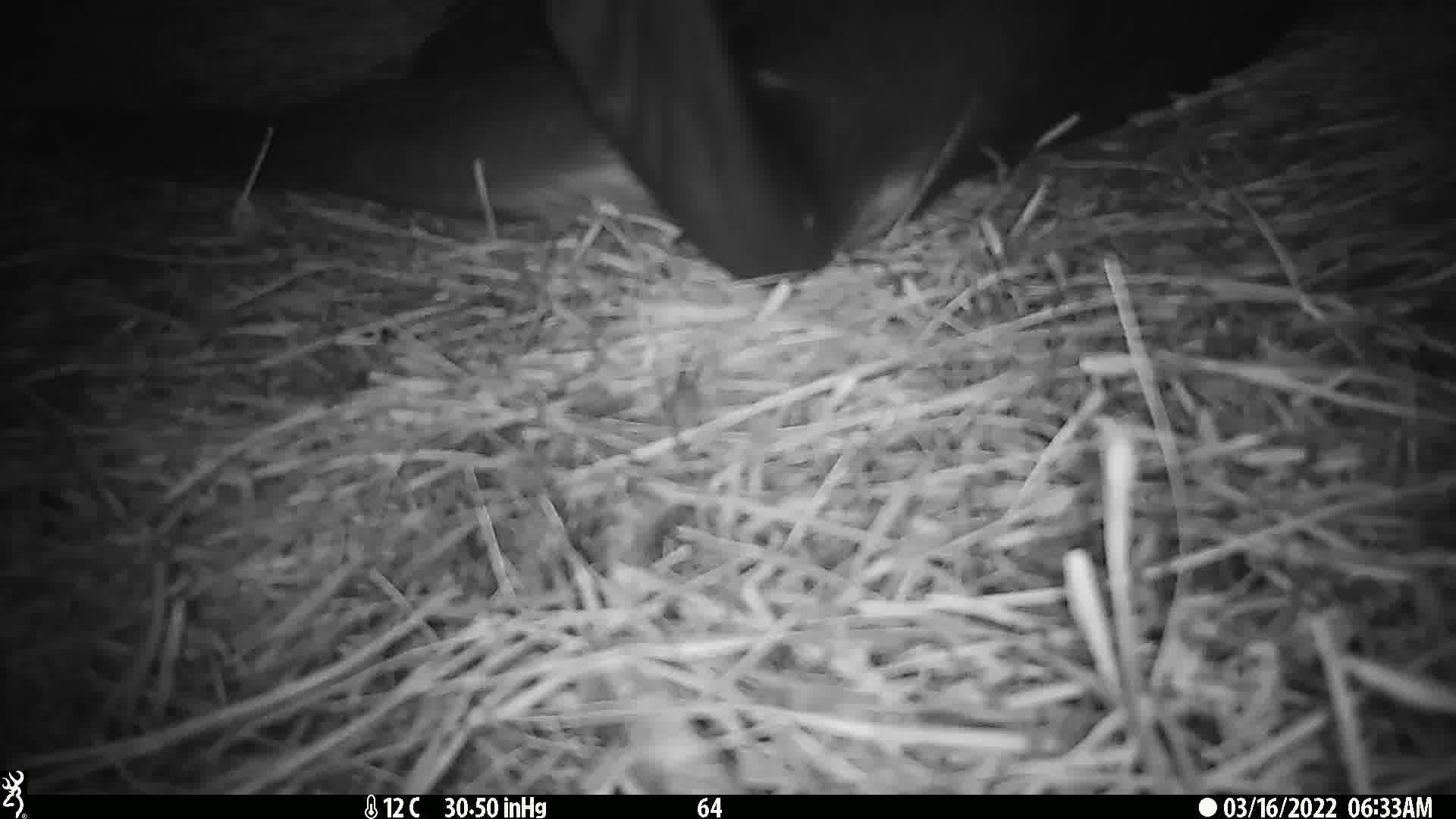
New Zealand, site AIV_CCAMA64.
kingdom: Animalia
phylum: Chordata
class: Mammalia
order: Carnivora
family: Otariidae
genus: Phocarctos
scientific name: Phocarctos hookeri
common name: new zealand sea lion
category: sealion